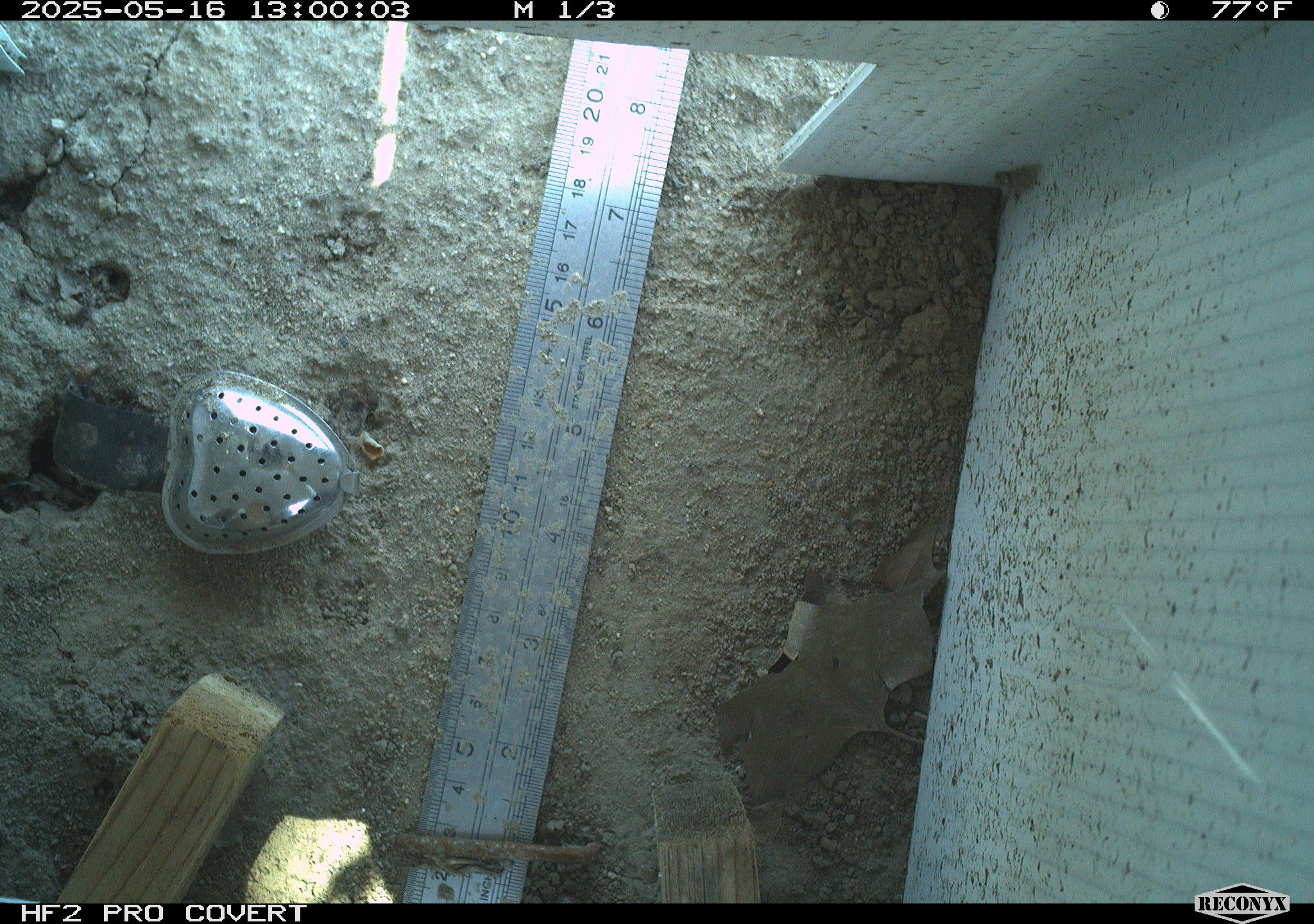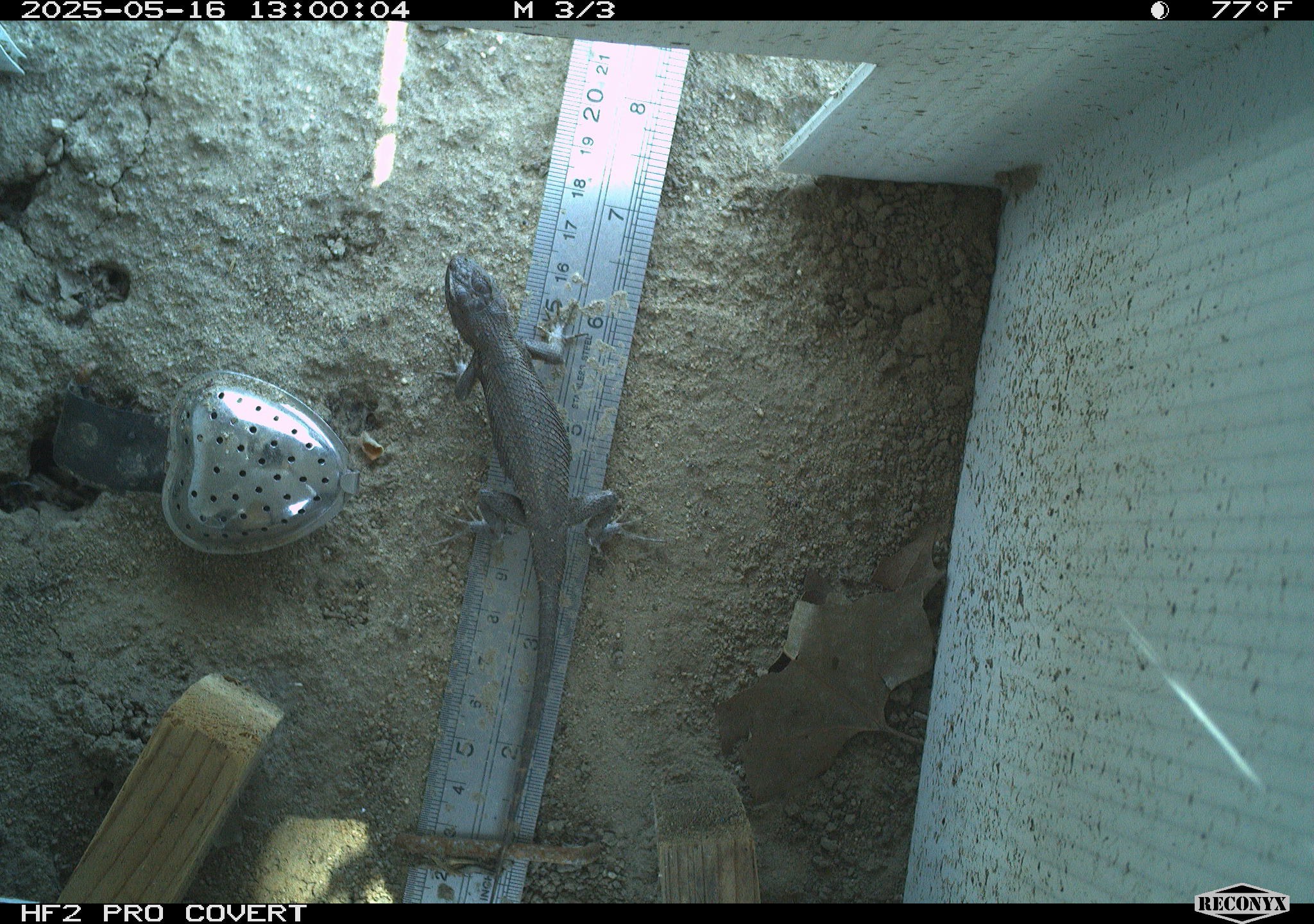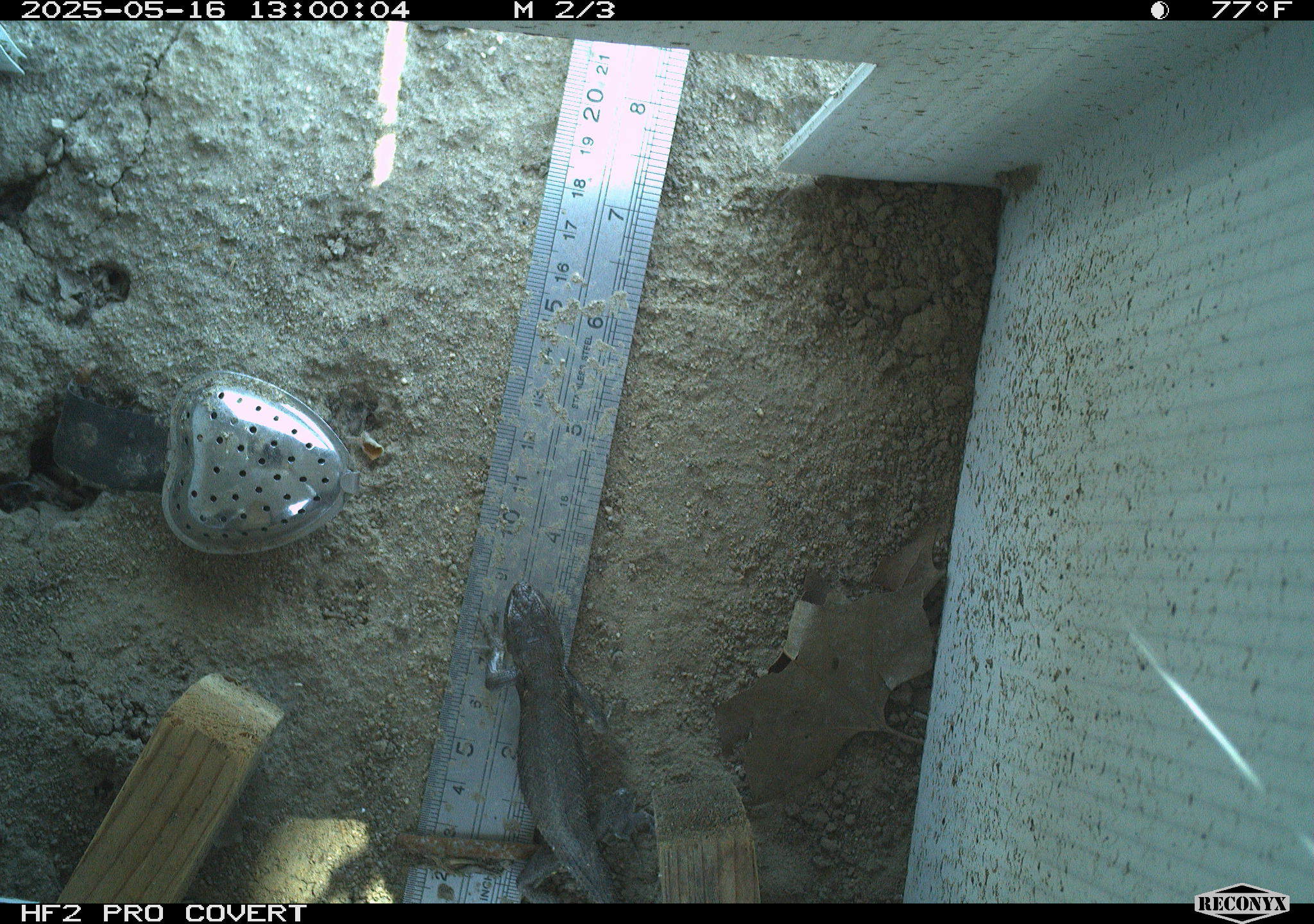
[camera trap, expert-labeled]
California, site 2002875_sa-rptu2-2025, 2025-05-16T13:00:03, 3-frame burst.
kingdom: Animalia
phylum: Chordata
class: Reptilia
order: Squamata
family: Phrynosomatidae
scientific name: Phrynosomatidae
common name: north american spiny lizards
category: sceloporus/uta species